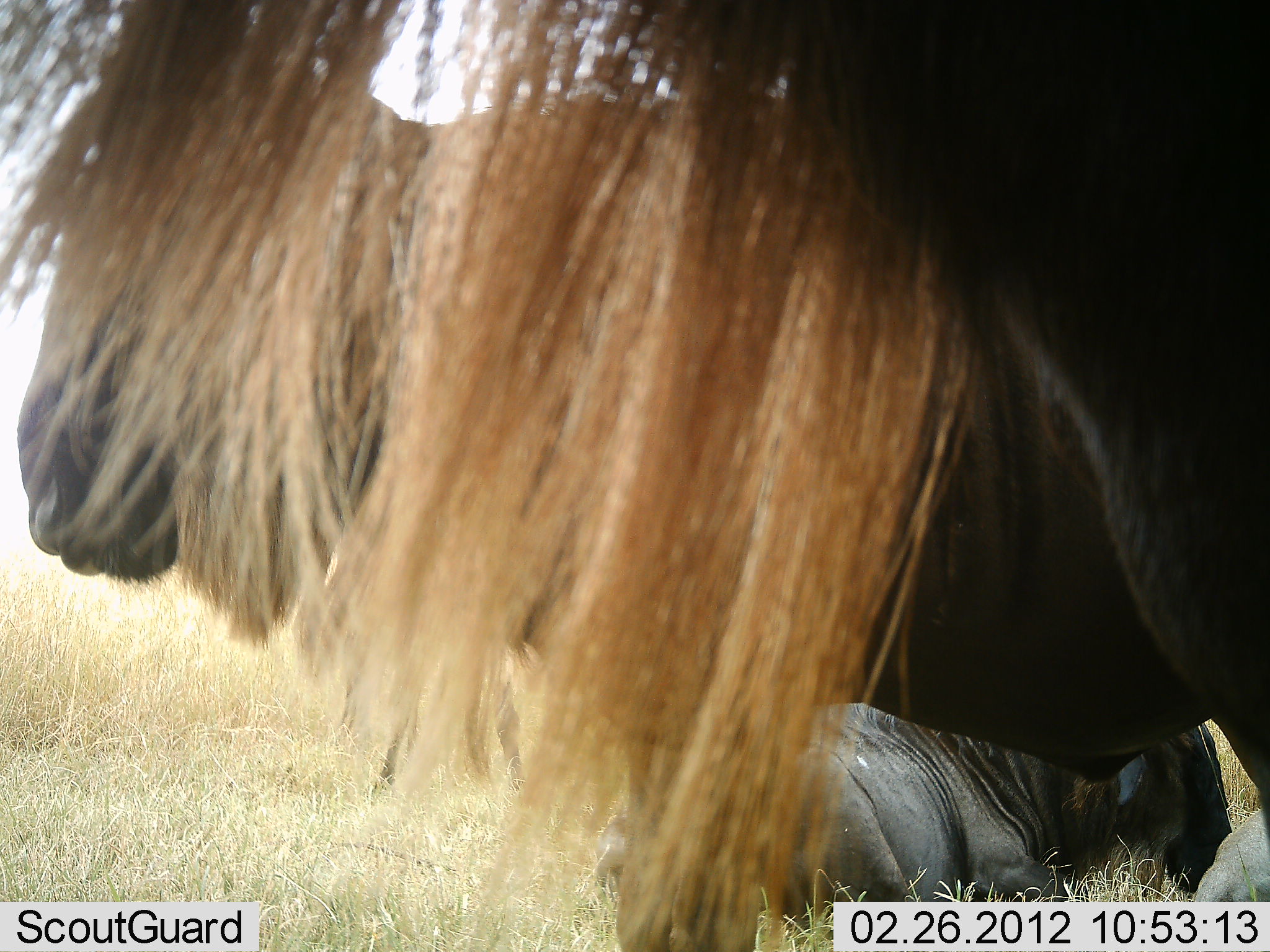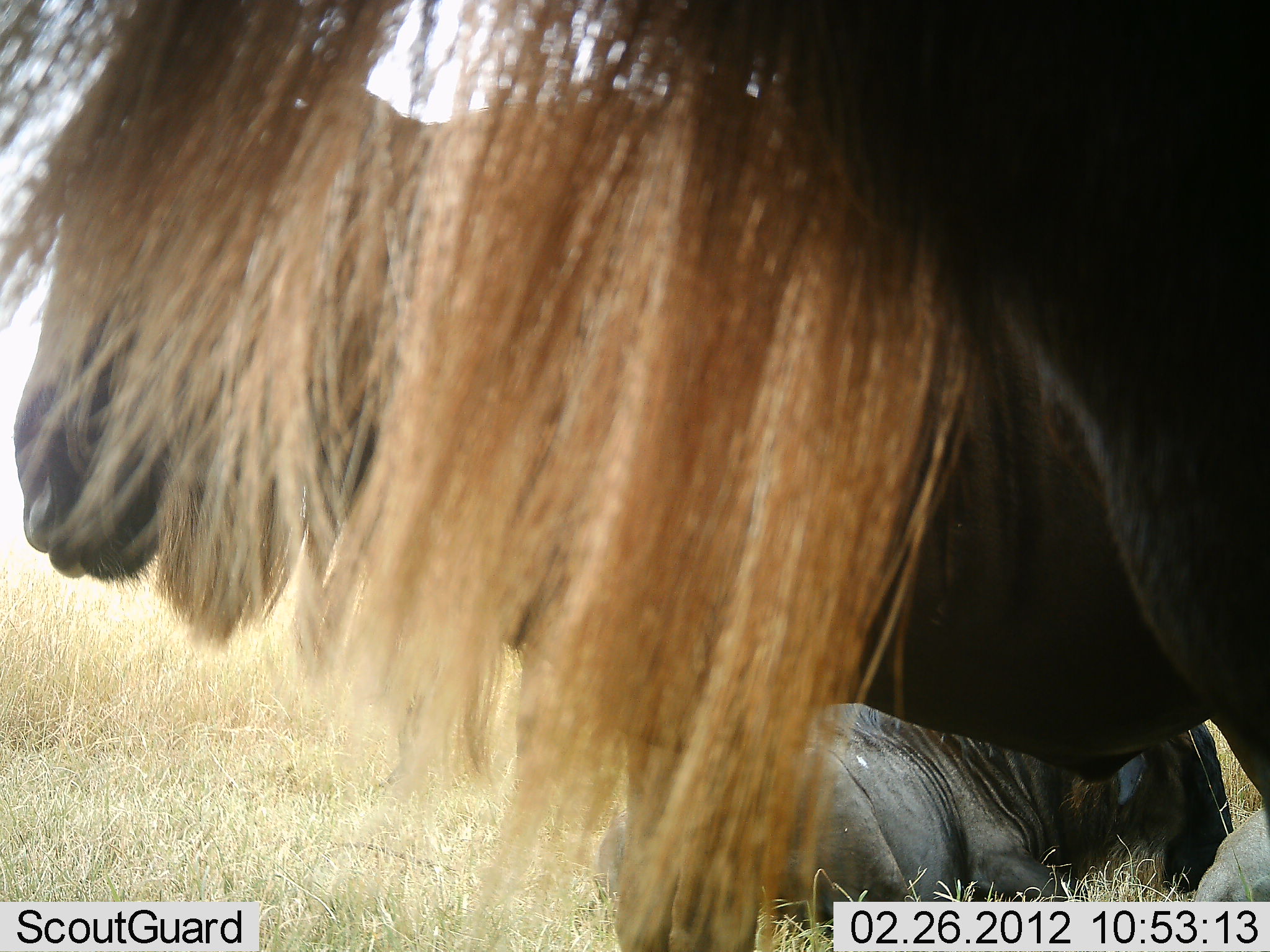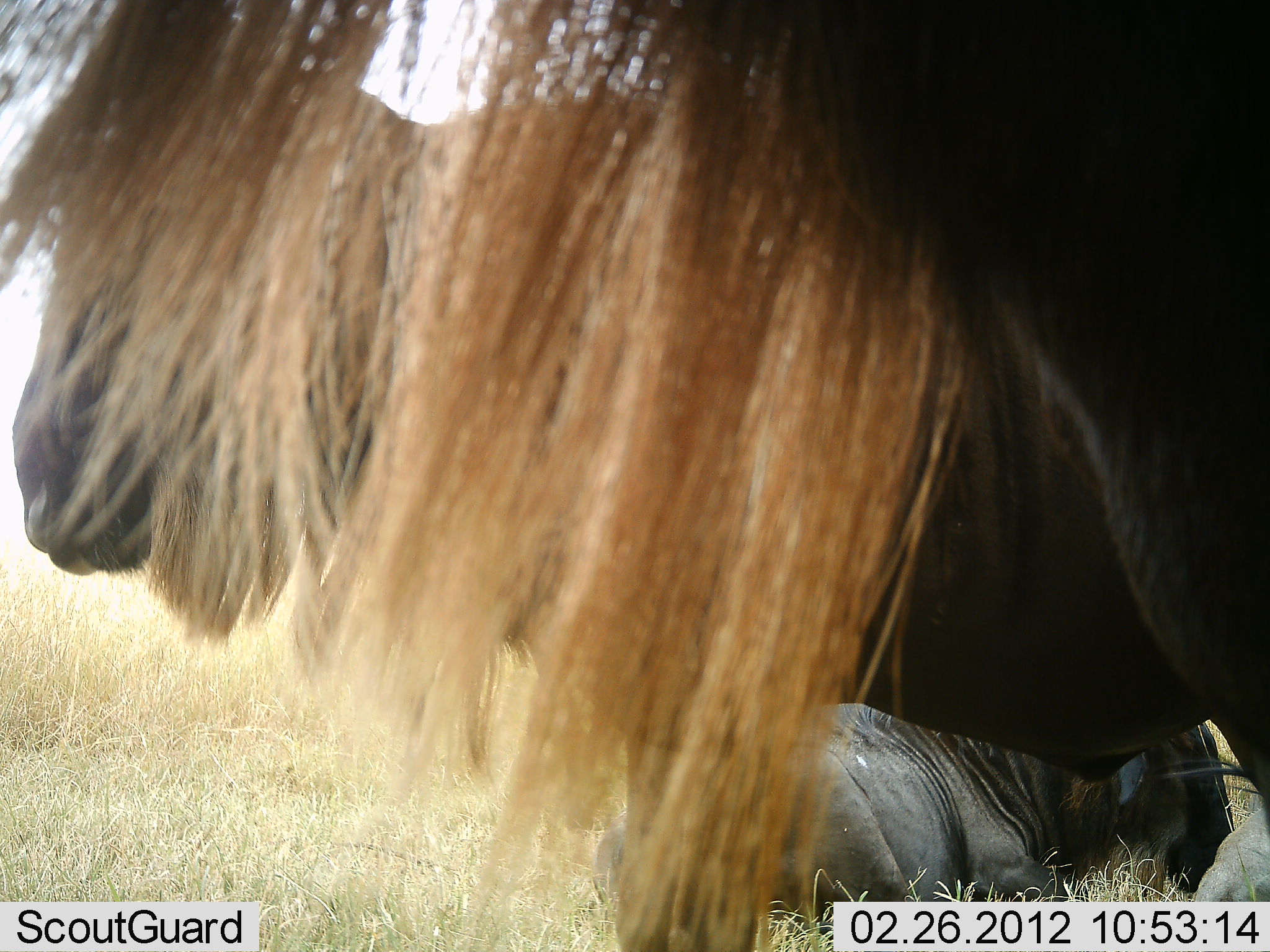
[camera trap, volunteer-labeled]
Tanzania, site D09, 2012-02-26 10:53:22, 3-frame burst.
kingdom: Animalia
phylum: Chordata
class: Mammalia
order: Artiodactyla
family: Bovidae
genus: Connochaetes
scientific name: Connochaetes taurinus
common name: blue wildebeest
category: wildebeest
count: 3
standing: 82%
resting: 82%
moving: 0%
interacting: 0%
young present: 0%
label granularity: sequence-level